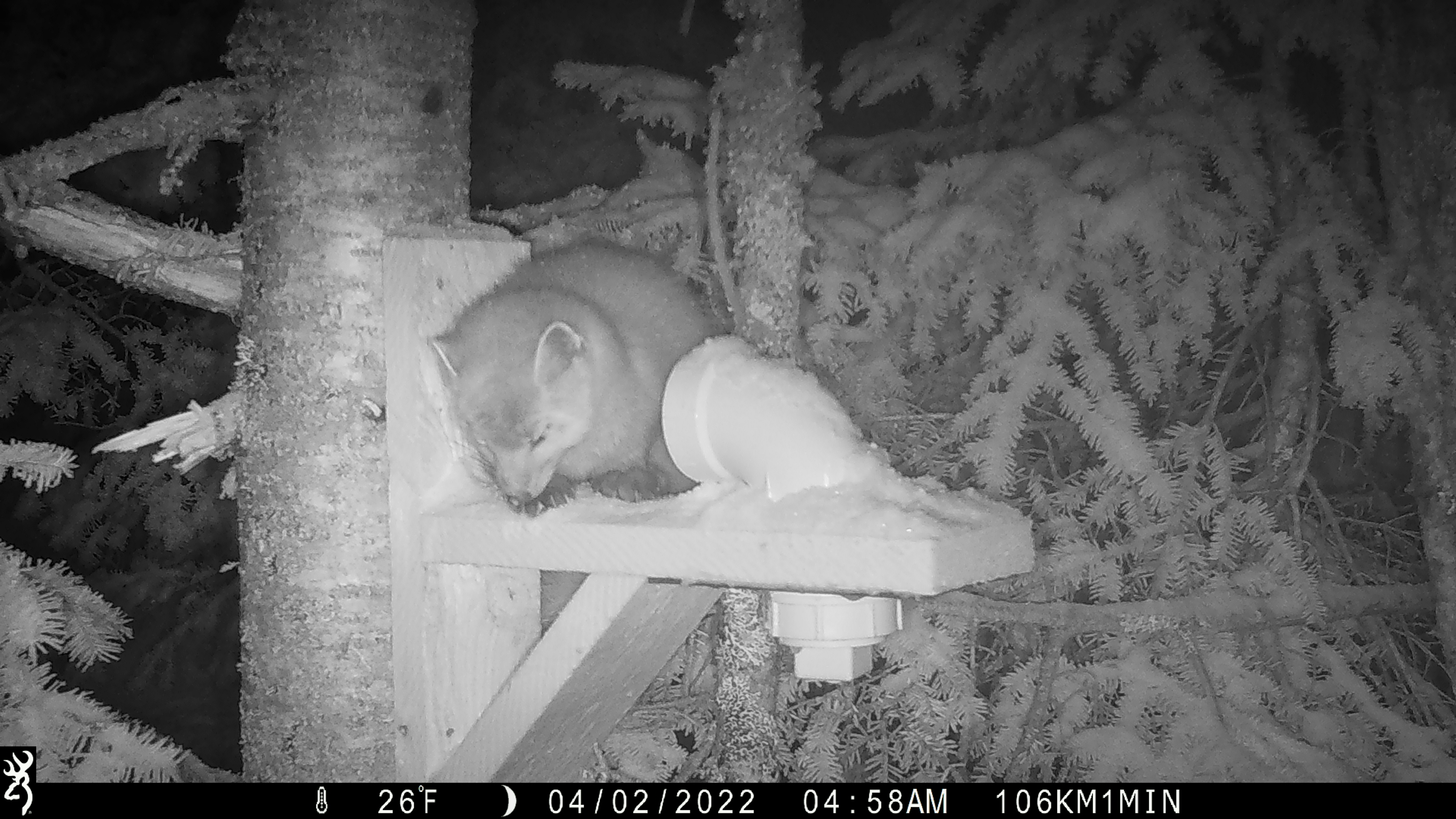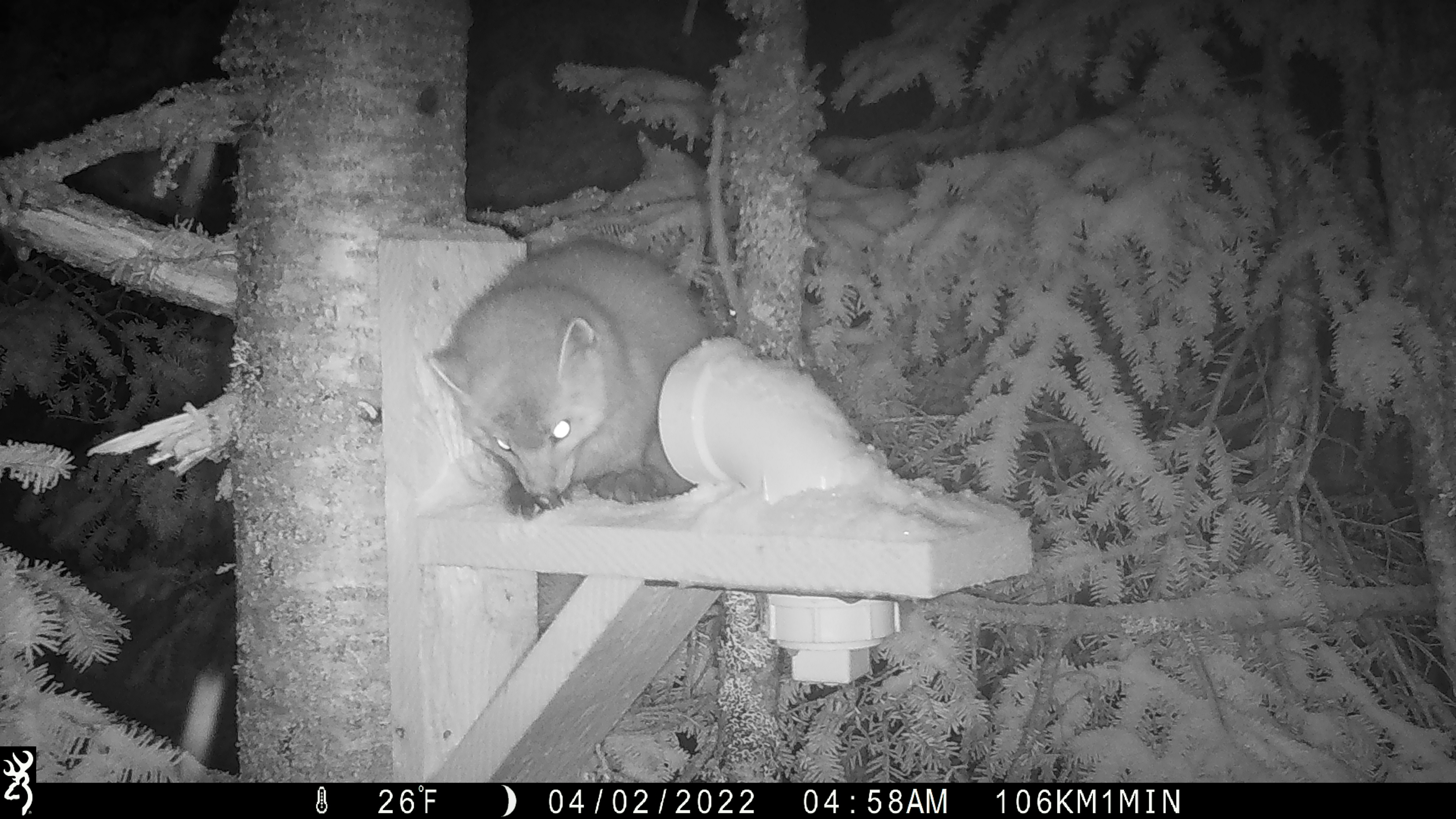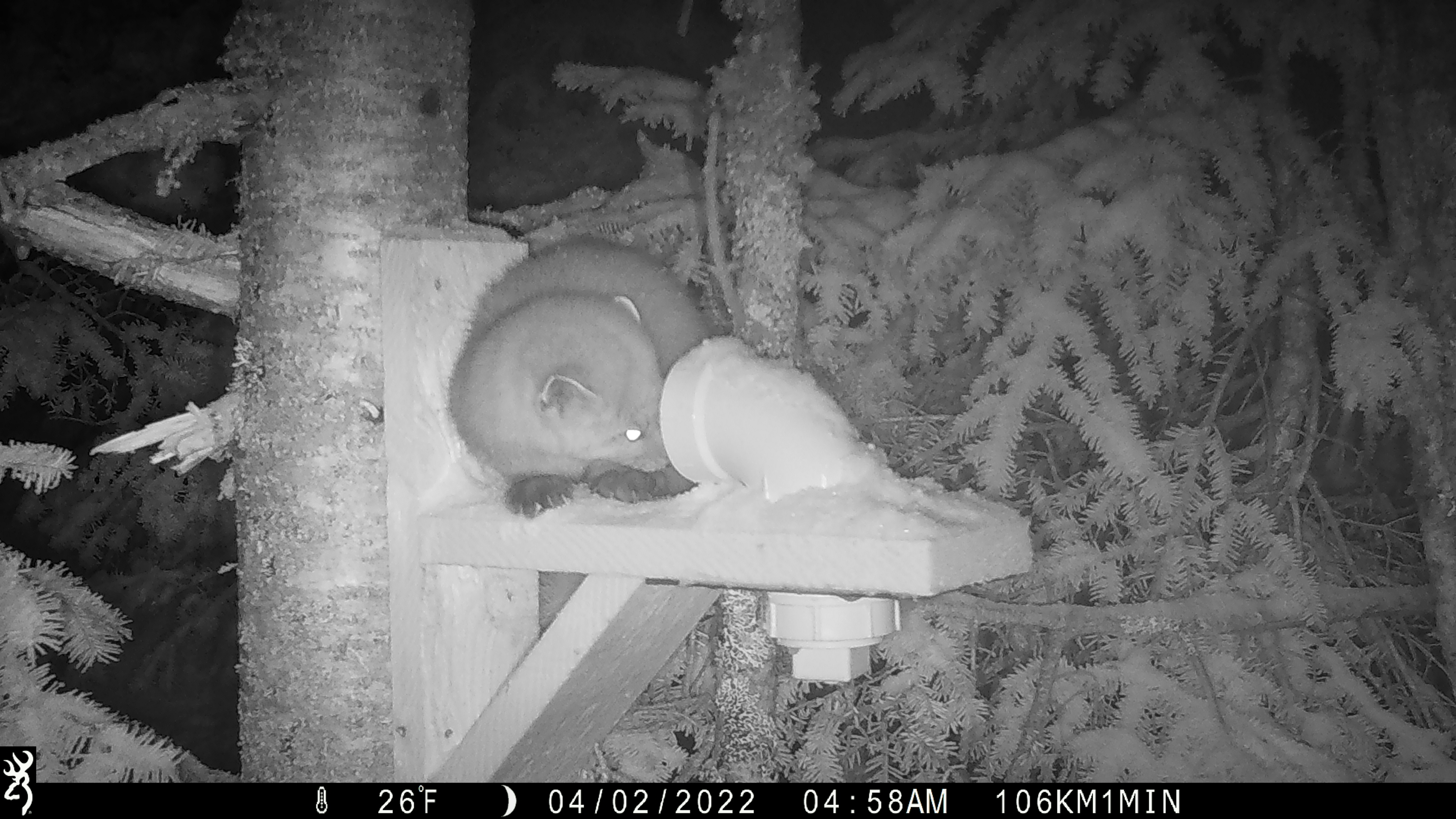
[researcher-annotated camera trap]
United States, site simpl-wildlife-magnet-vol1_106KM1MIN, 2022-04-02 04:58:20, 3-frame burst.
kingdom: Animalia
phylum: Chordata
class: Mammalia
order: Carnivora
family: Mustelidae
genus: Martes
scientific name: Martes americana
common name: american marten